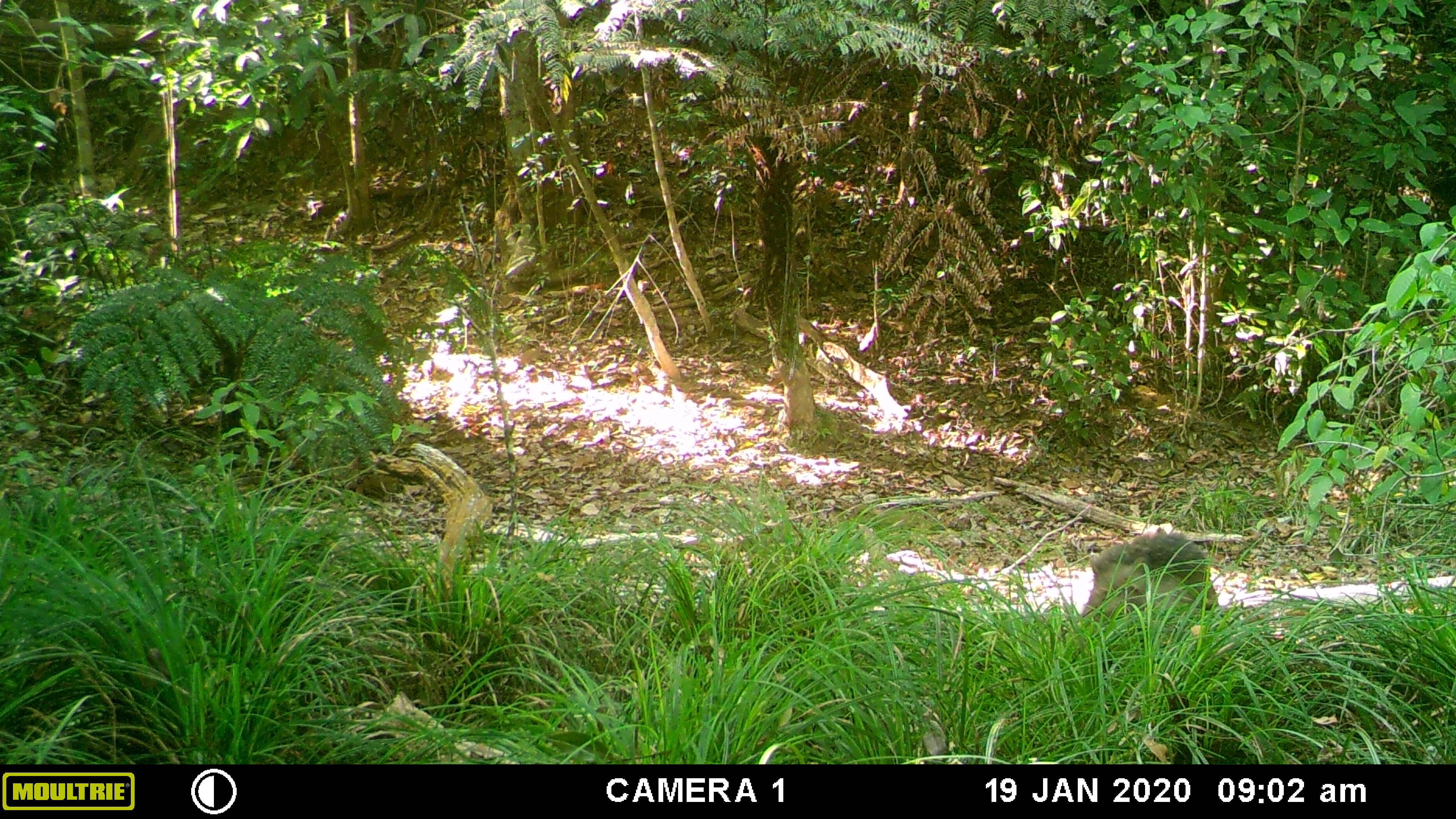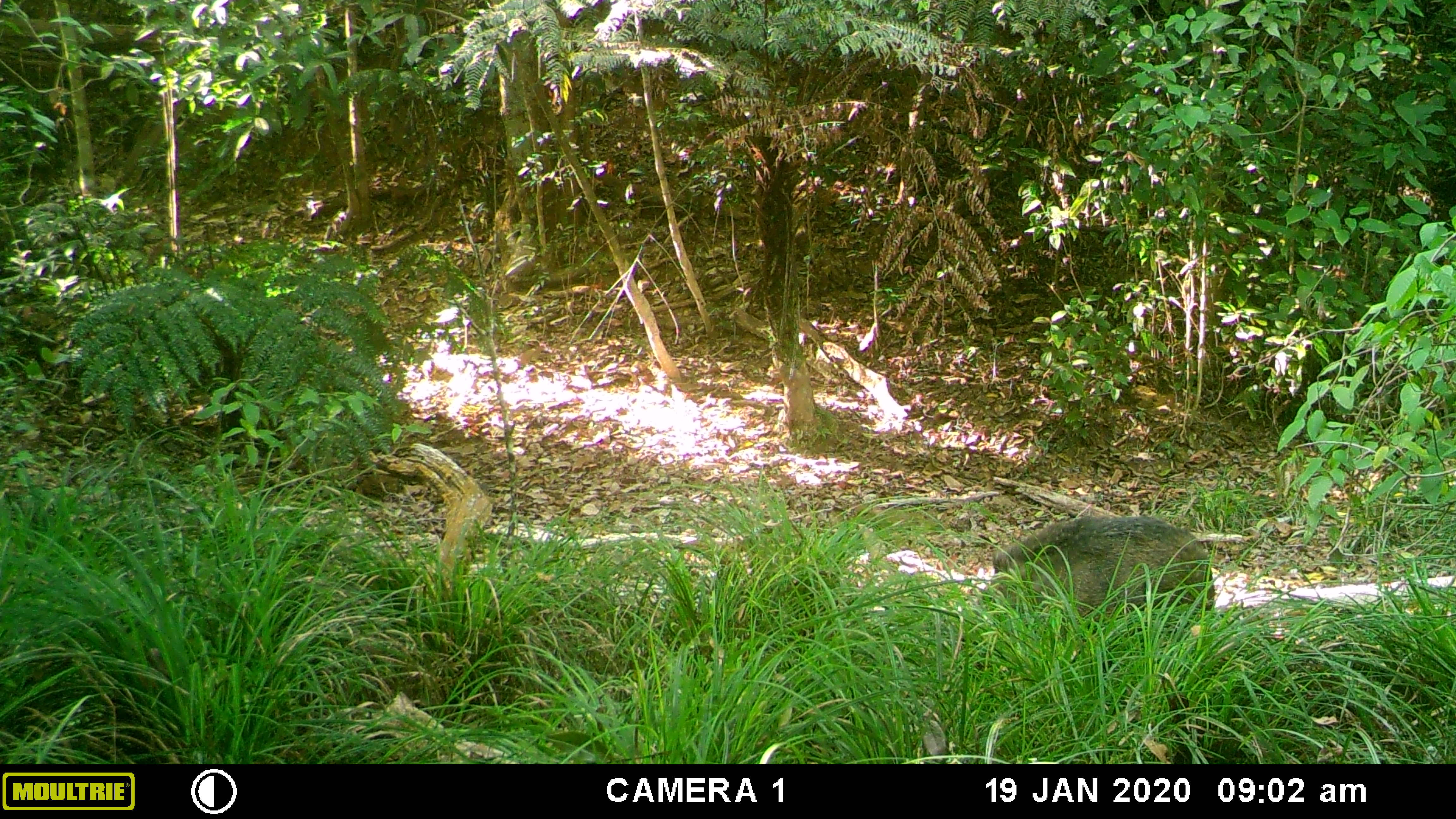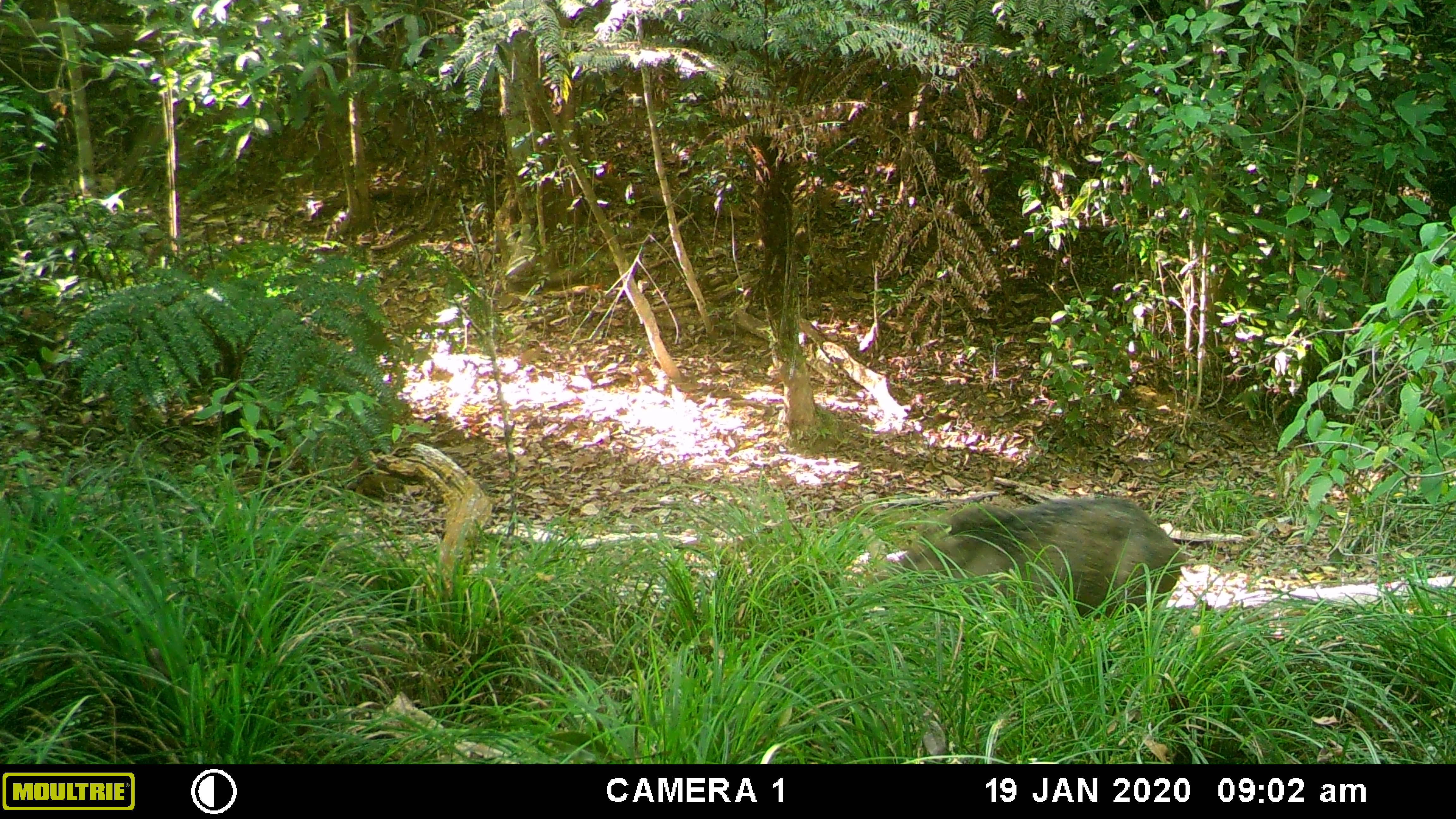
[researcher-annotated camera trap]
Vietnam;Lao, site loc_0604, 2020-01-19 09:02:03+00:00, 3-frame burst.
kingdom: Animalia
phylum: Chordata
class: Mammalia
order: Artiodactyla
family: Suidae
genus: Sus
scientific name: Sus scrofa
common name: eurasian wild pig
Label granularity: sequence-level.